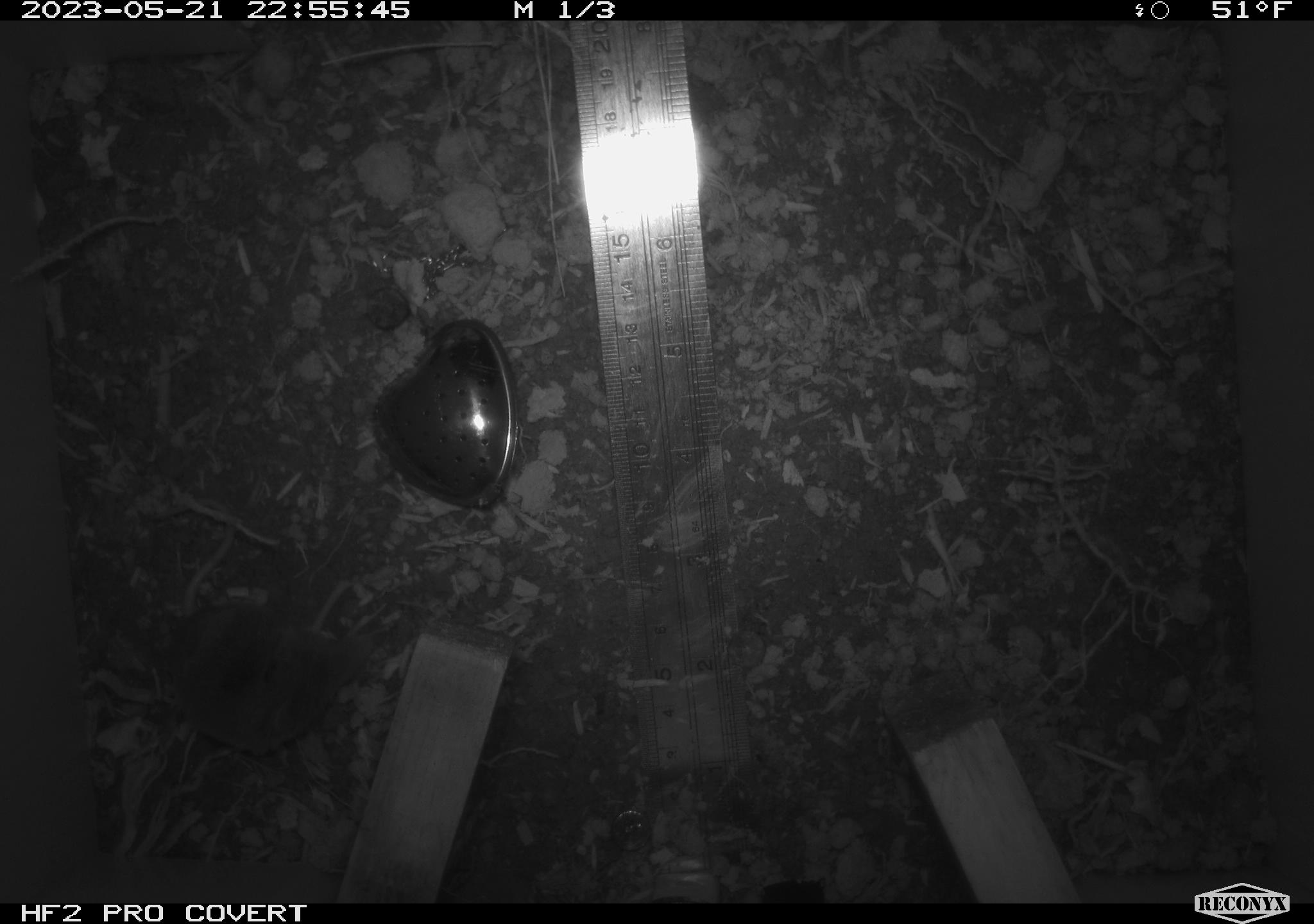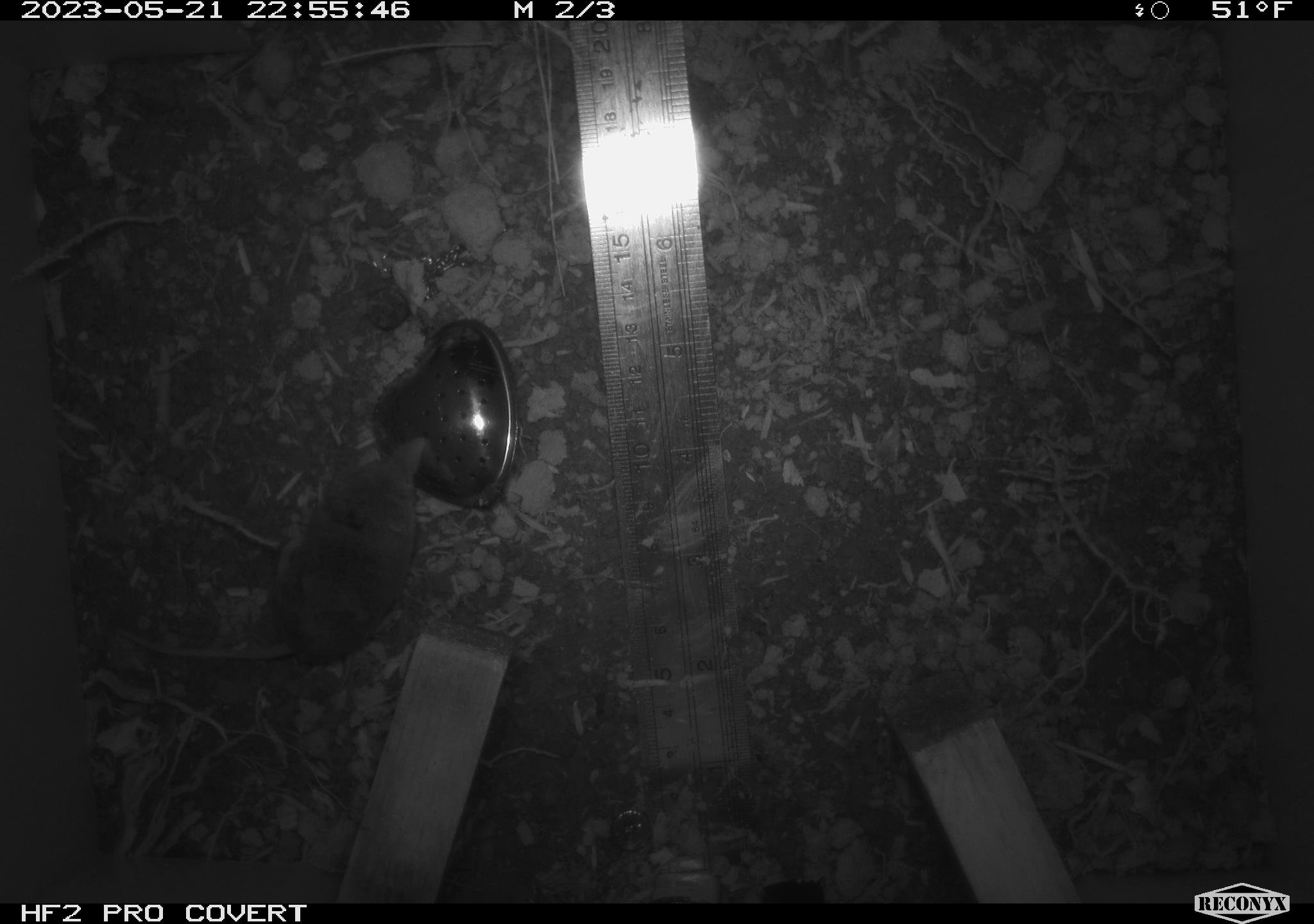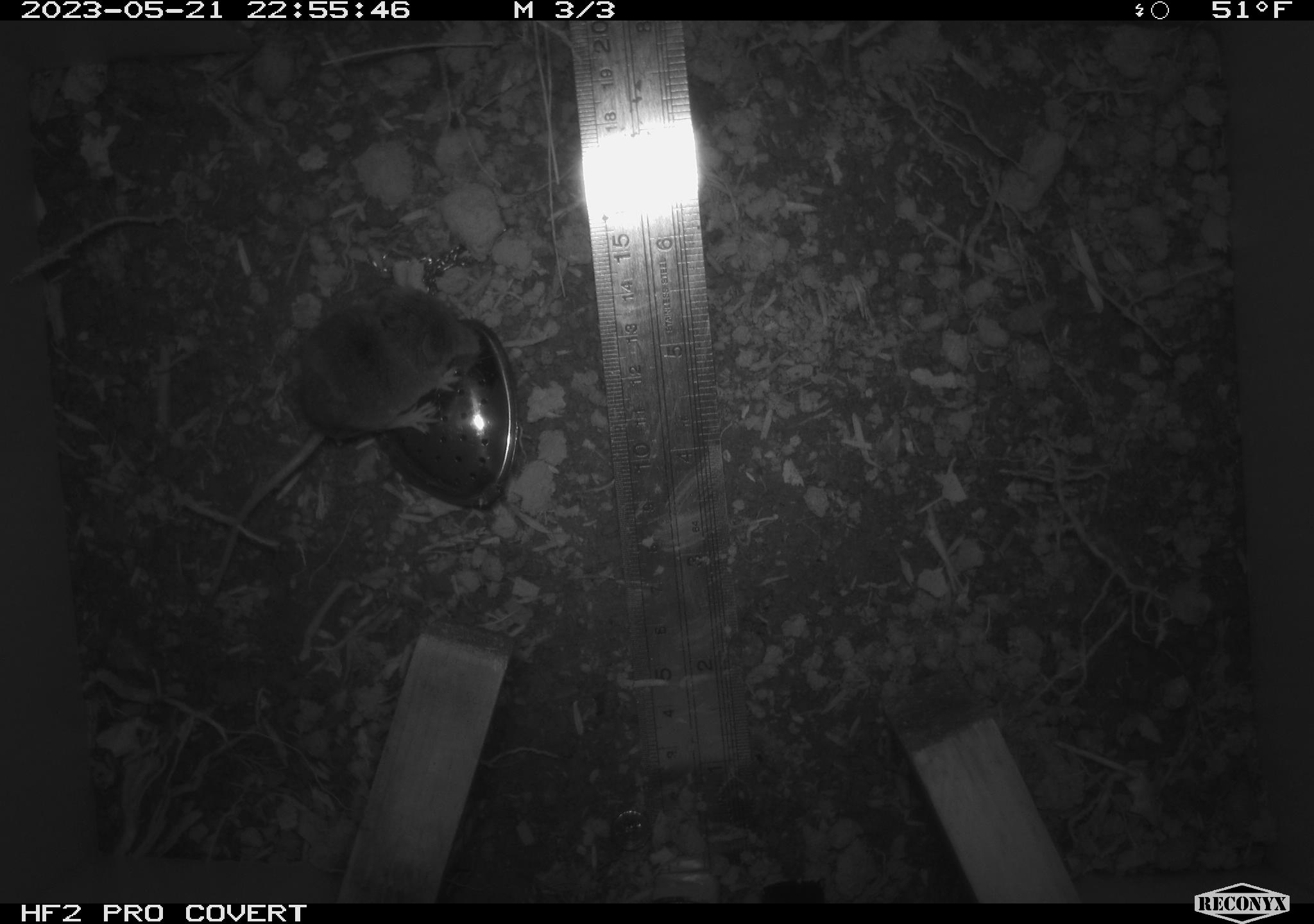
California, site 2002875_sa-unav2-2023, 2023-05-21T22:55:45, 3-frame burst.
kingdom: Animalia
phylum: Chordata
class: Mammalia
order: Eulipotyphla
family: Soricidae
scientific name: Soricidae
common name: shrews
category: soricidae family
Soricidae family (shrews) (Soricidae).